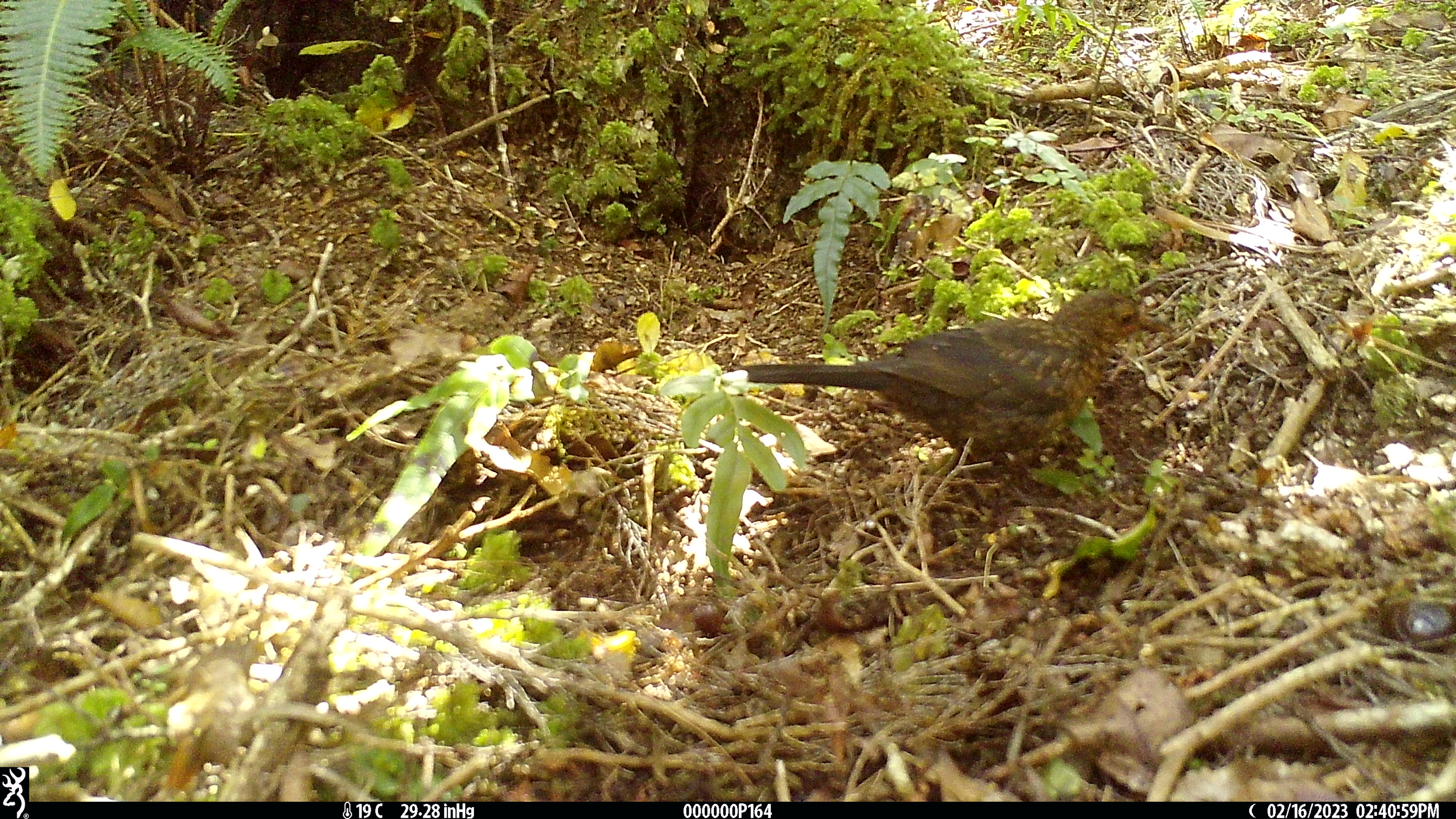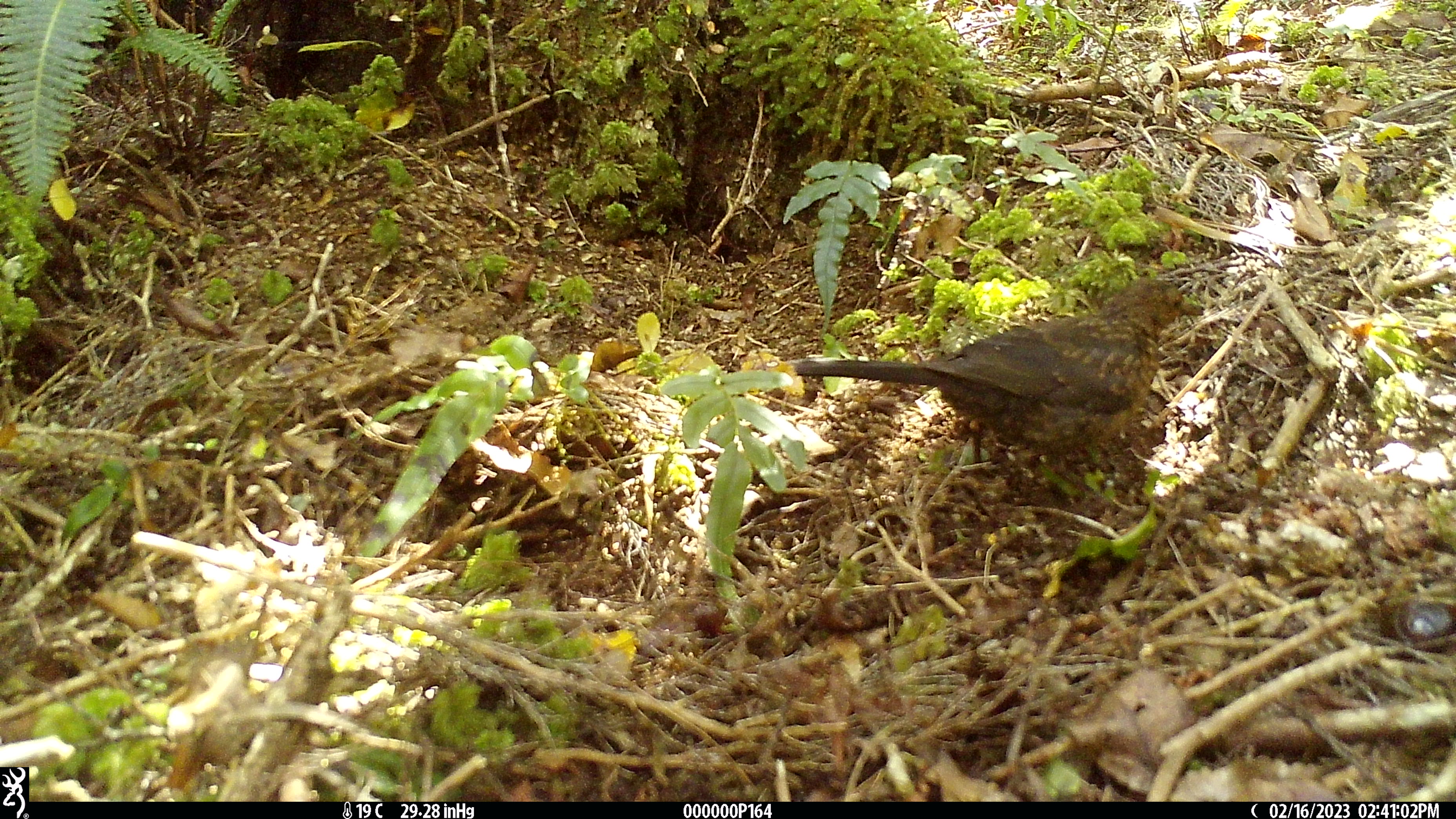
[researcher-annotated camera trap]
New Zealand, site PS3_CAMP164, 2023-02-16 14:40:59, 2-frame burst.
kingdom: Animalia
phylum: Chordata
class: Aves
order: Passeriformes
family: Turdidae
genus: Turdus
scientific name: Turdus merula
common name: eurasian blackbird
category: blackbird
Blackbird (eurasian blackbird) (Turdus merula).